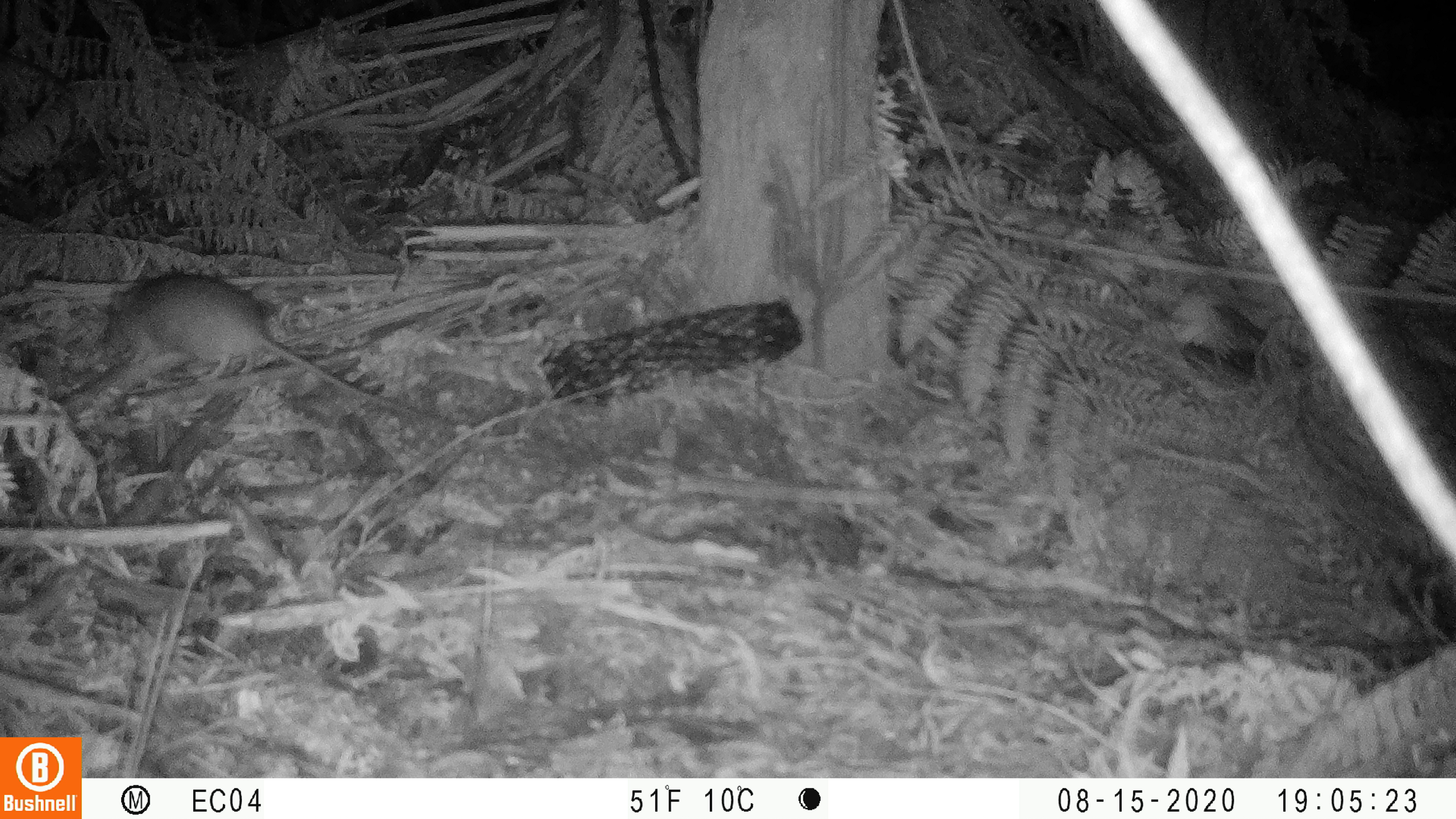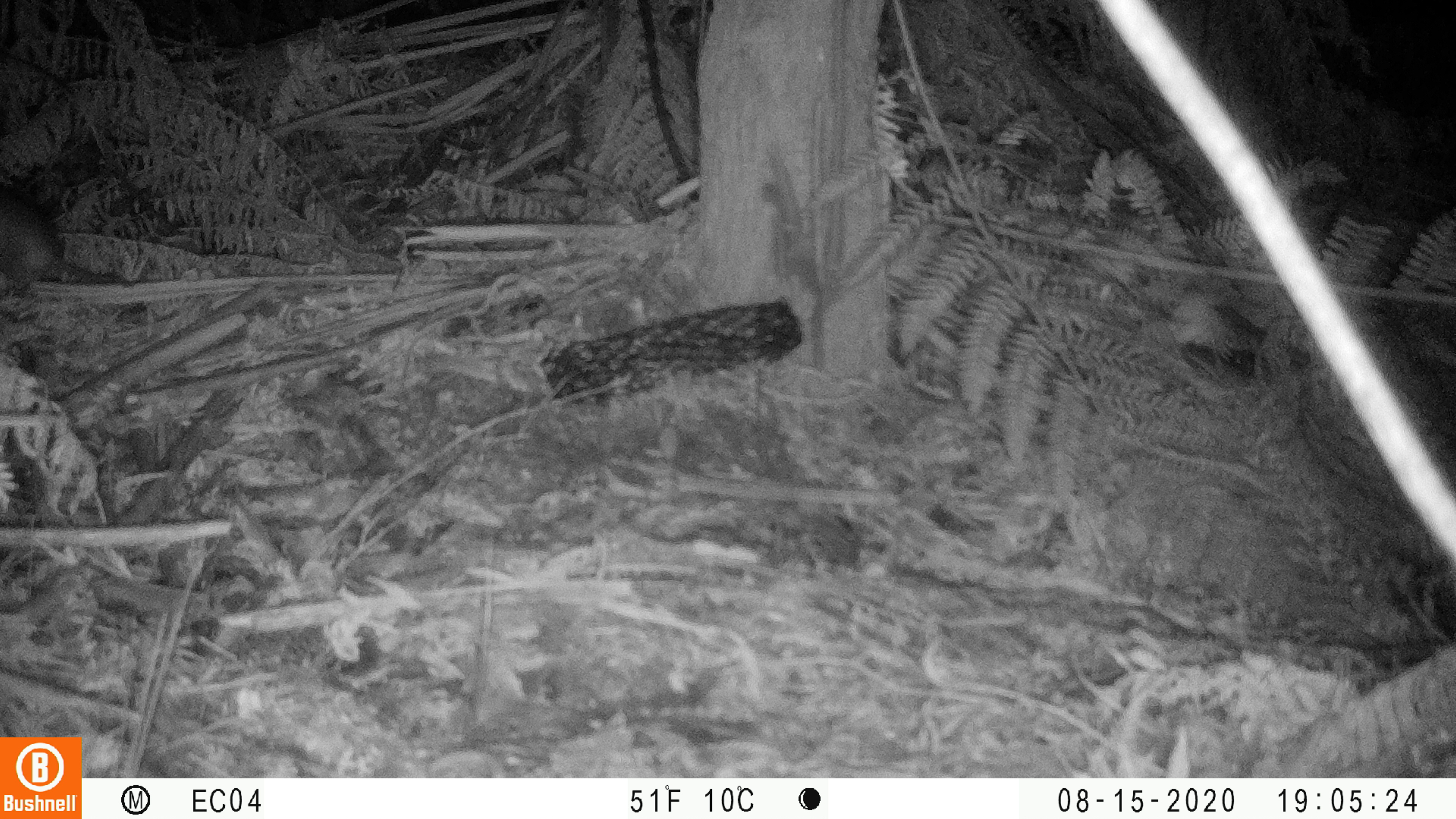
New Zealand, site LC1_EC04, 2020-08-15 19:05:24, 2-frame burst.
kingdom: Animalia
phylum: Chordata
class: Mammalia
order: Rodentia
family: Muridae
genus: Rattus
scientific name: Rattus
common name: rat